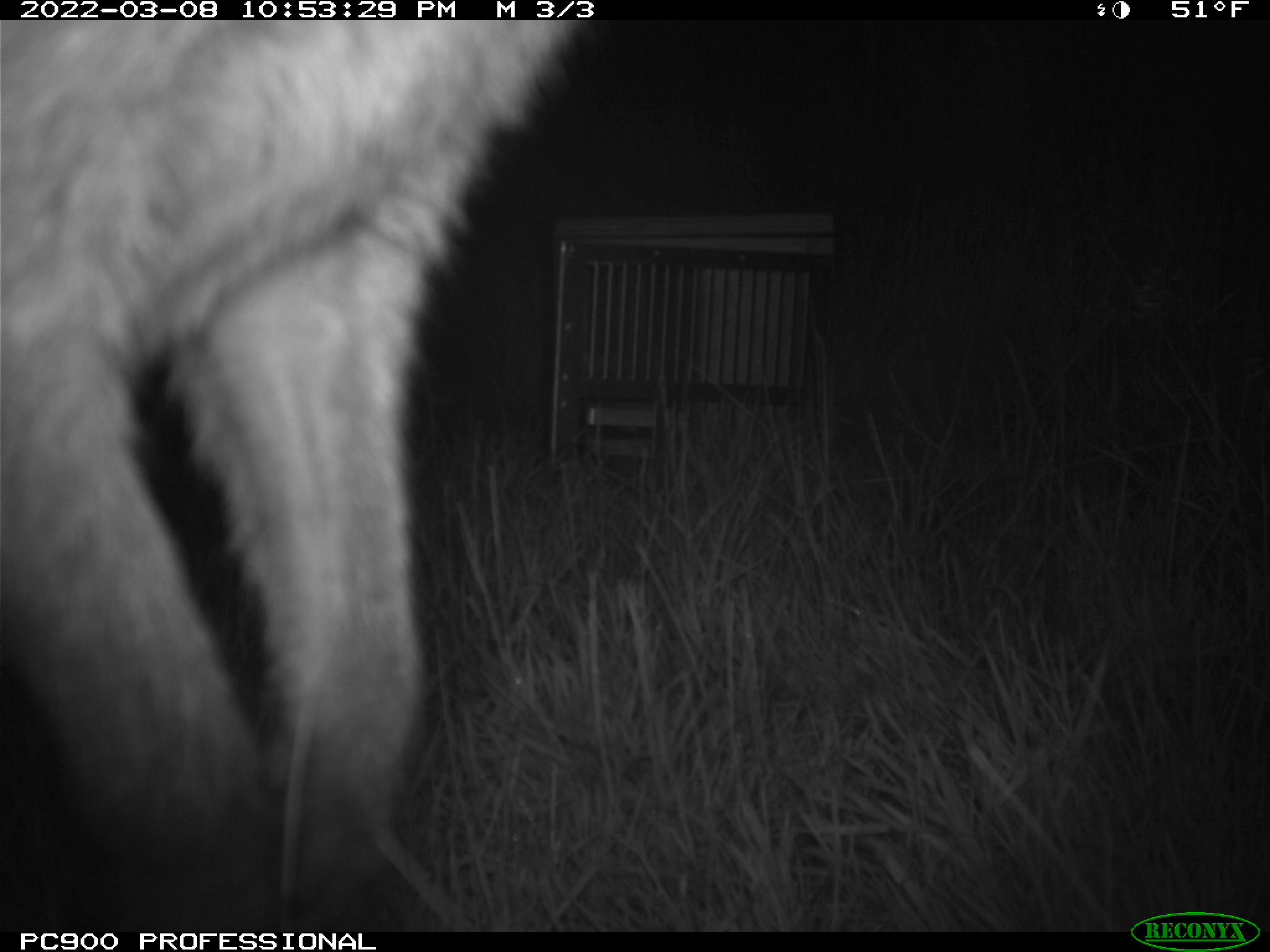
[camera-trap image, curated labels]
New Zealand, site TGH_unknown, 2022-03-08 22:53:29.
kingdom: Animalia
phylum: Chordata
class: Mammalia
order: Diprotodontia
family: Macropodidae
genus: Notamacropus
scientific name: Notamacropus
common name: wallaby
Wallaby (Notamacropus).